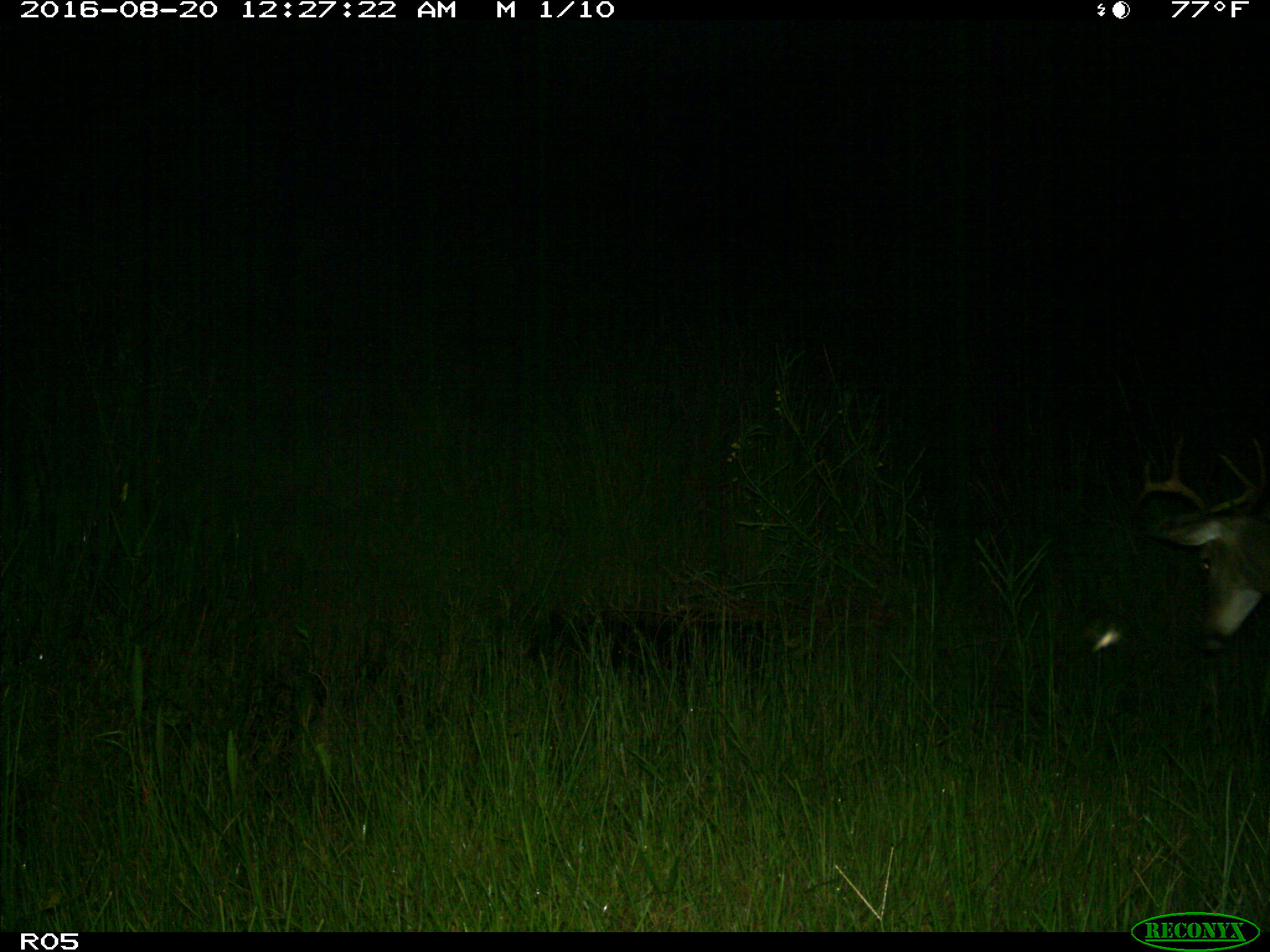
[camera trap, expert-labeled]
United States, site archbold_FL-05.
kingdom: Animalia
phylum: Chordata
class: Mammalia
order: Artiodactyla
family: Cervidae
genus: Odocoileus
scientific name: Odocoileus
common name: deer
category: unidentified deer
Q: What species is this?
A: Unidentified deer (deer) (Odocoileus).